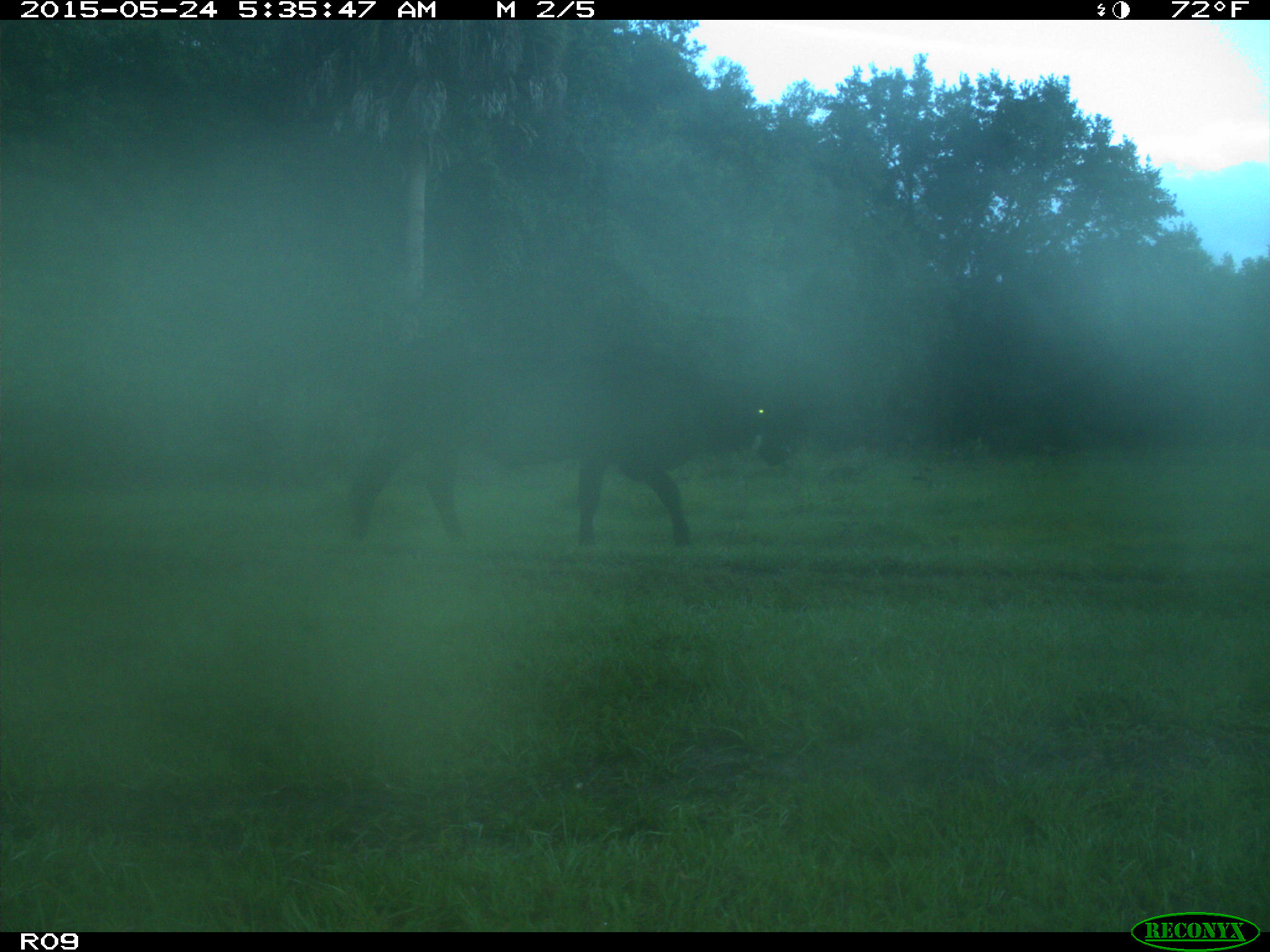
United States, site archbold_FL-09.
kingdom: Animalia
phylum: Chordata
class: Mammalia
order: Artiodactyla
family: Bovidae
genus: Bos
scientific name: Bos taurus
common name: domestic cow